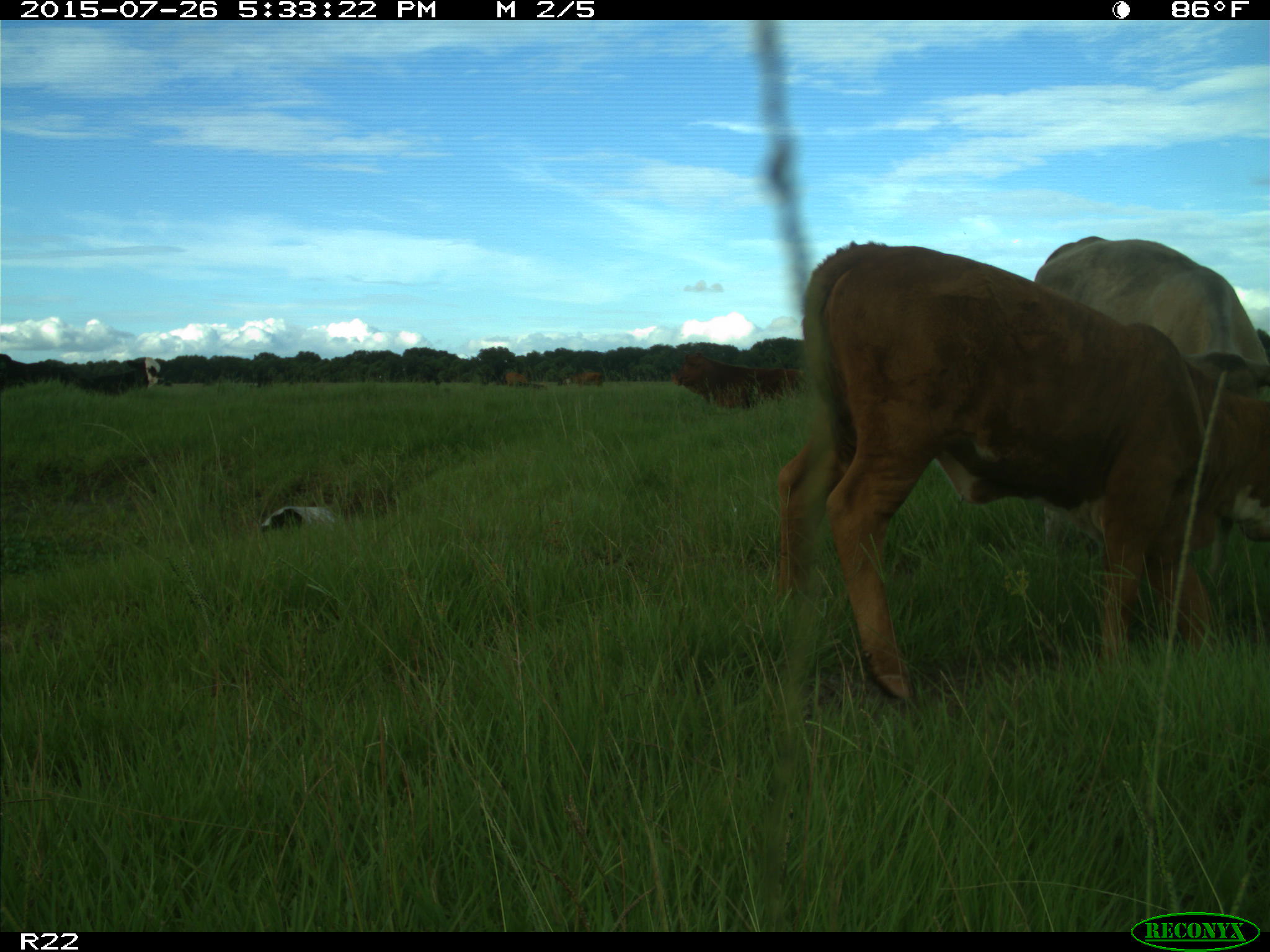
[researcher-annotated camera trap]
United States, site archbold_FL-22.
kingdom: Animalia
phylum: Chordata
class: Mammalia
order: Artiodactyla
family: Bovidae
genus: Bos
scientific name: Bos taurus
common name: domestic cow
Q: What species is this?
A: Bos taurus (domestic cow).